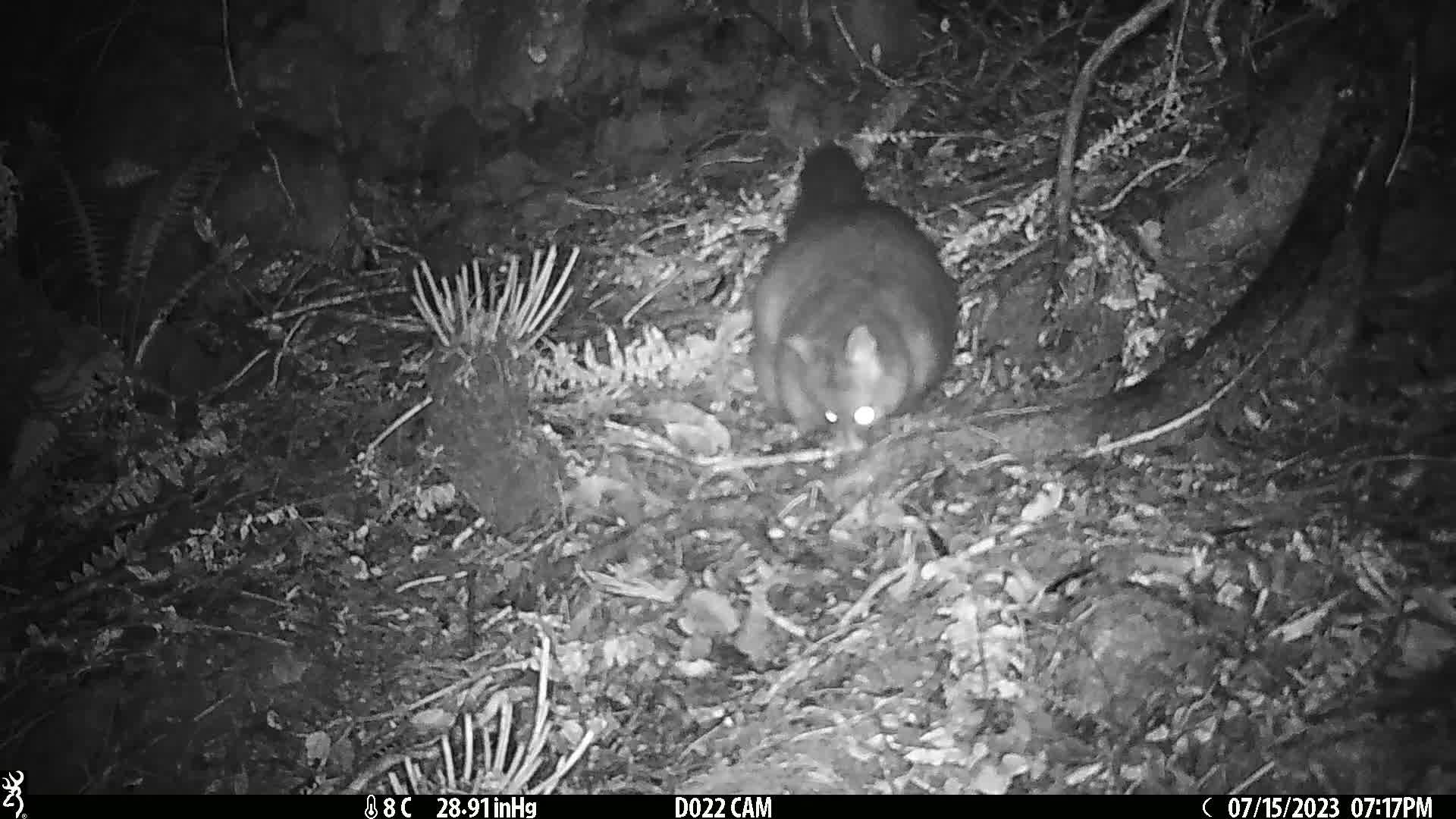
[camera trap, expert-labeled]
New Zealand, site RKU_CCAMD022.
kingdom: Animalia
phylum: Chordata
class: Mammalia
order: Diprotodontia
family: Phalangeridae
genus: Trichosurus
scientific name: Trichosurus vulpecula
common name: common brushtail possum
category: possum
Possum (common brushtail possum) (Trichosurus vulpecula).